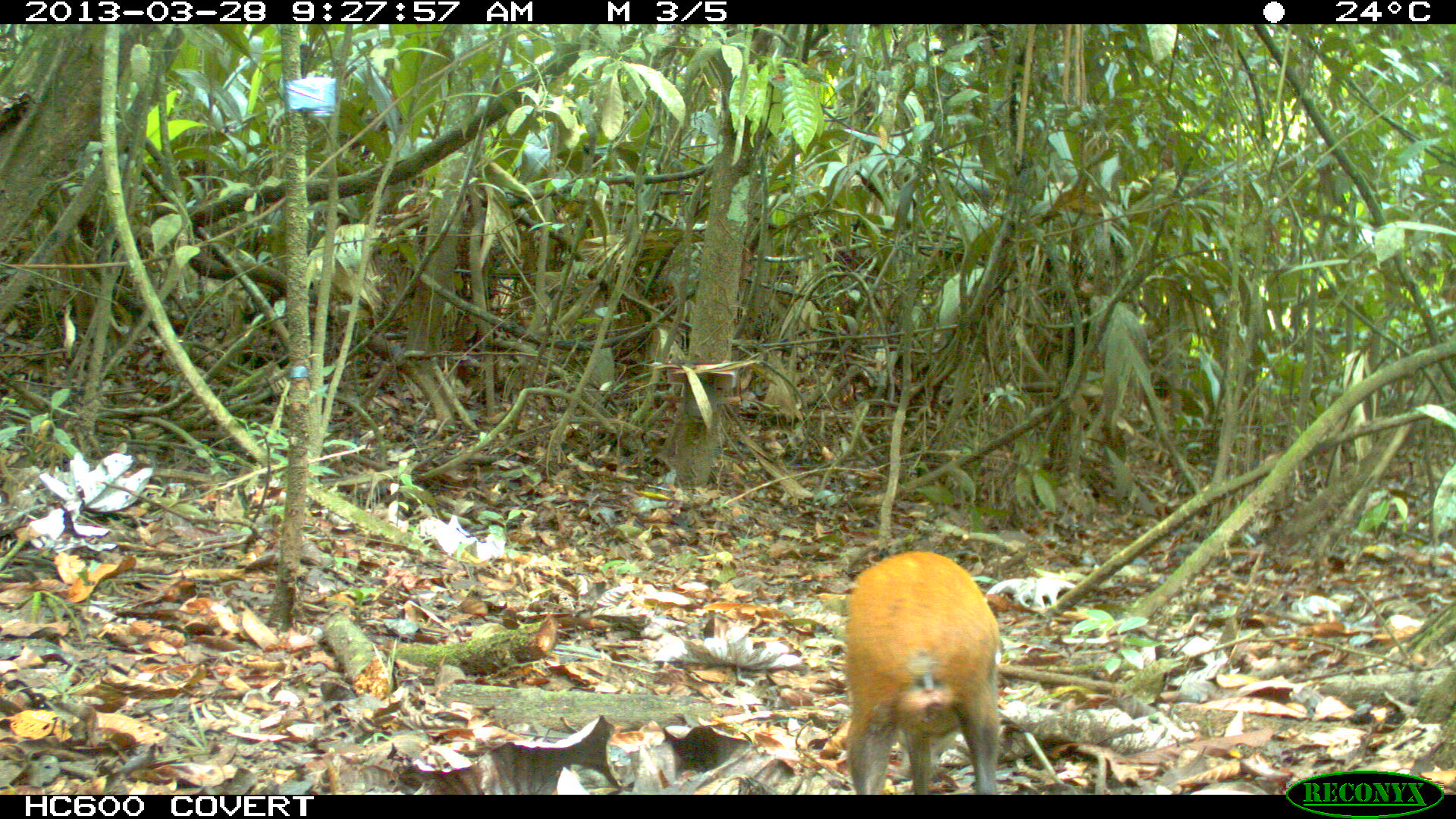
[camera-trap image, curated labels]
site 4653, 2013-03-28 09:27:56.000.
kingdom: Animalia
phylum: Chordata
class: Mammalia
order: Rodentia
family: Dasyproctidae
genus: Dasyprocta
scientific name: Dasyprocta leporina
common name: red-rumped agouti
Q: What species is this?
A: Dasyprocta leporina (red-rumped agouti).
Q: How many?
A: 1.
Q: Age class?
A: Adult.